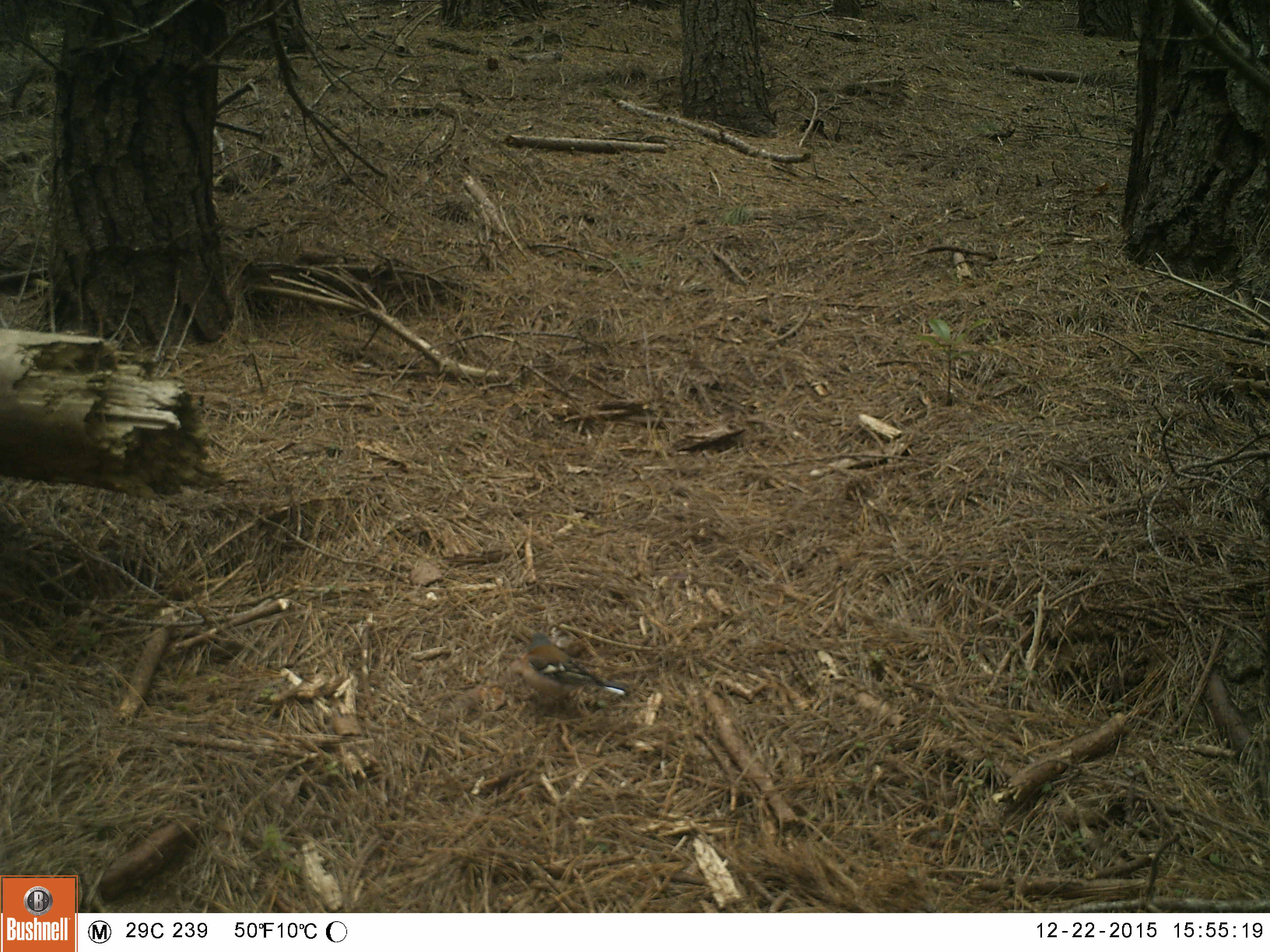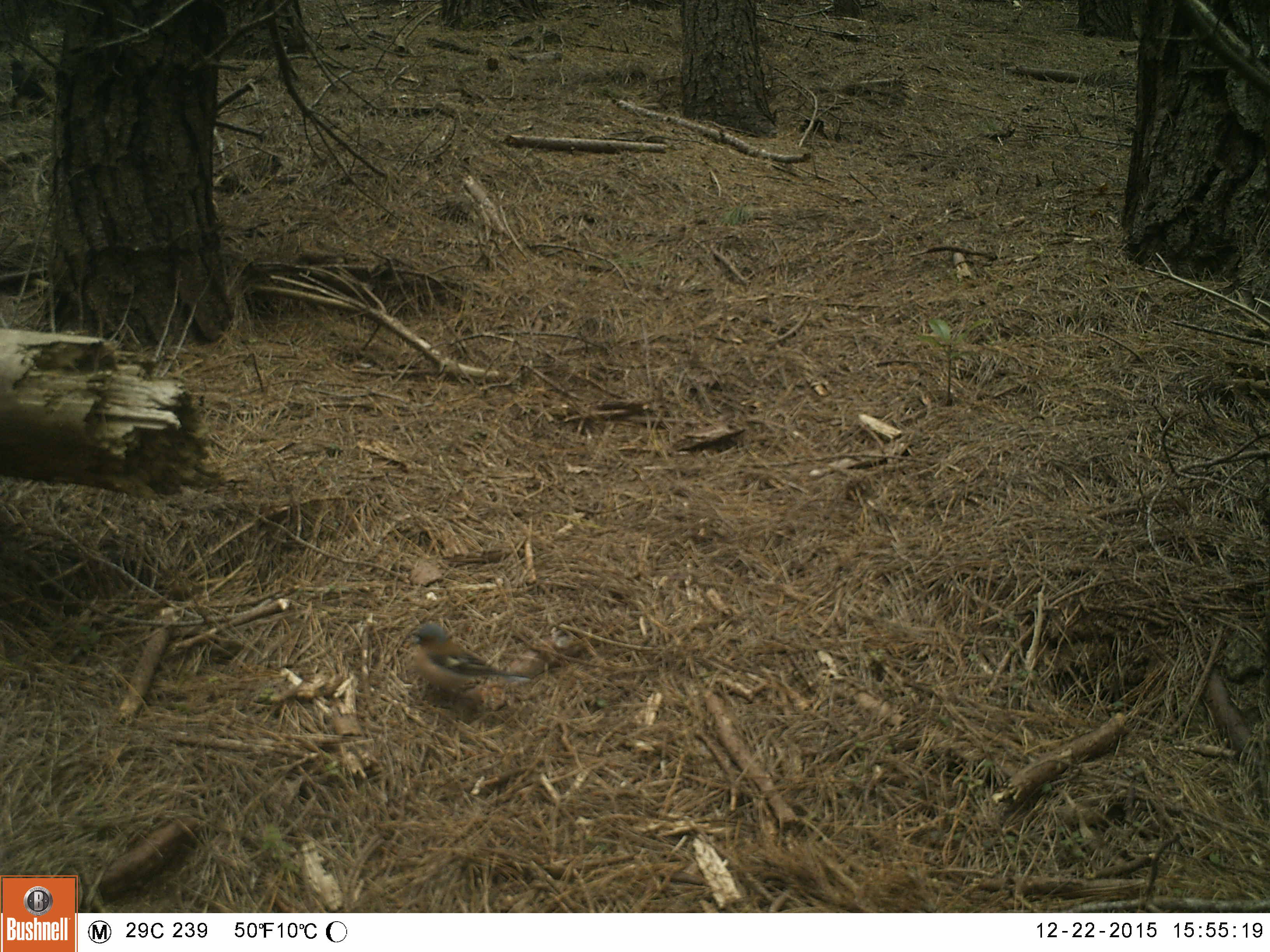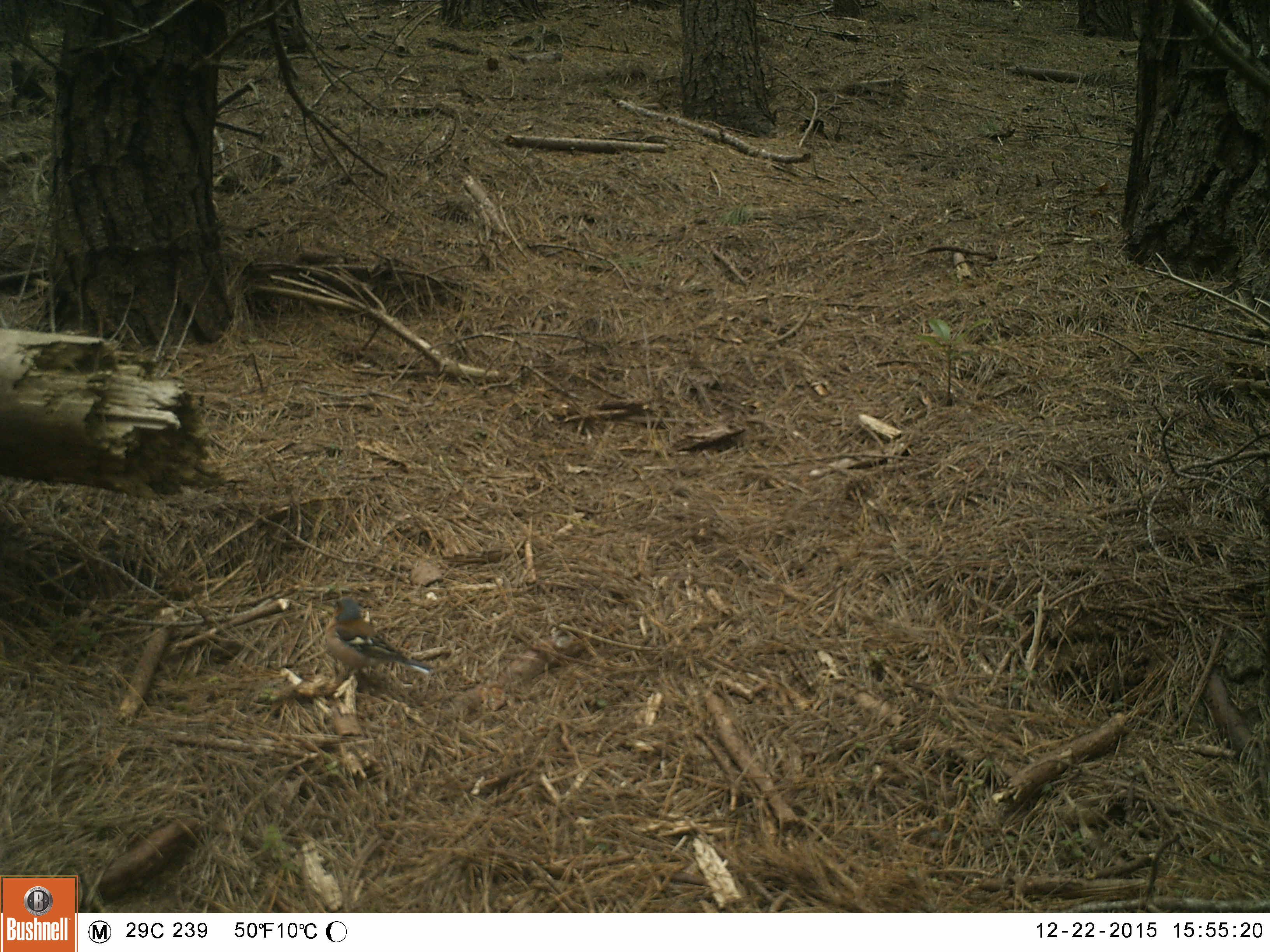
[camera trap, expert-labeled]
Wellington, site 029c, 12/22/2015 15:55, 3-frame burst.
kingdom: Animalia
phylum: Chordata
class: Aves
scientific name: Aves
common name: bird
Bird (Aves).